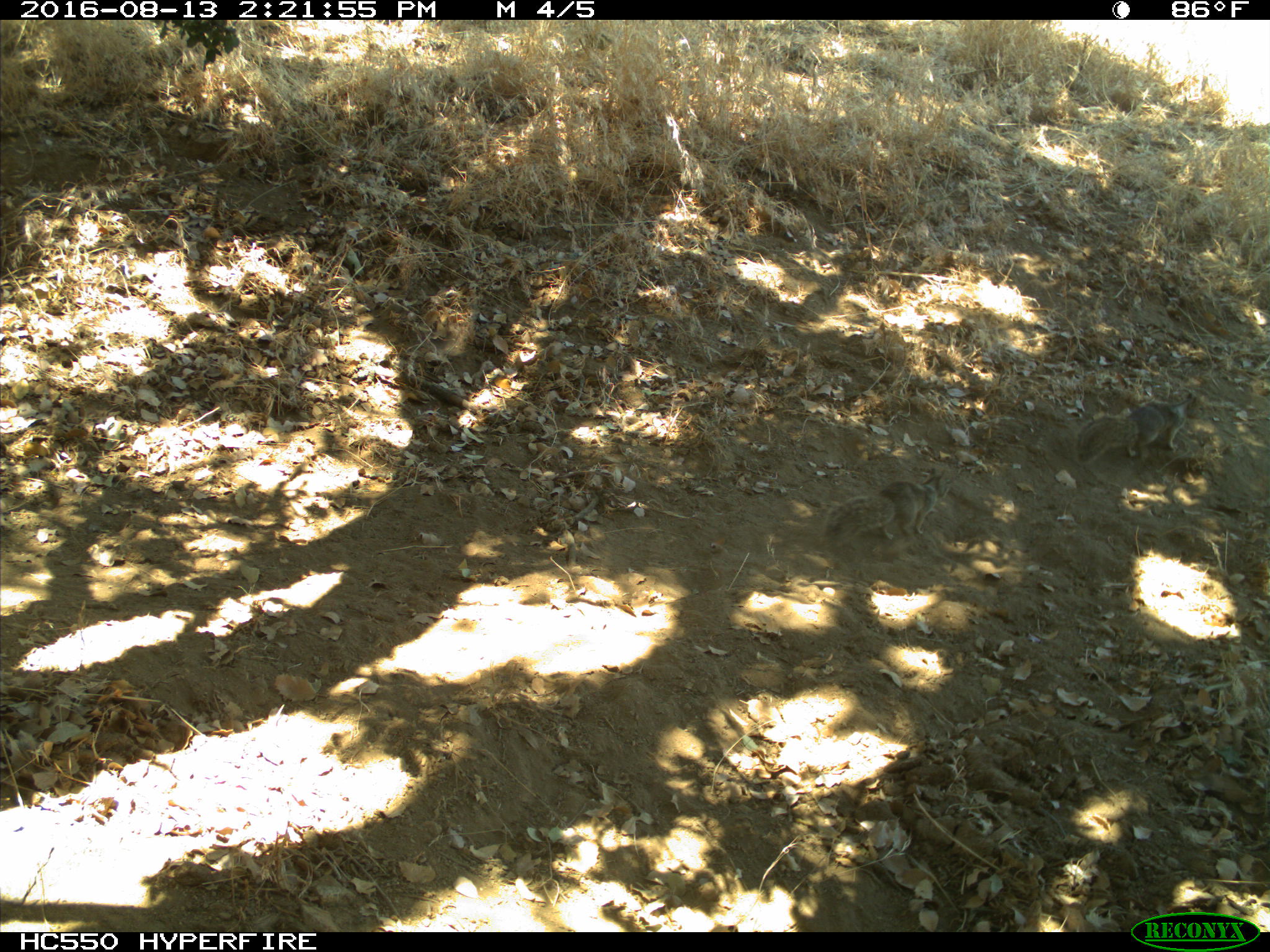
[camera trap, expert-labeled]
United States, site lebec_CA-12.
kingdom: Animalia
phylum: Chordata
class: Mammalia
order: Rodentia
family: Sciuridae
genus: Otospermophilus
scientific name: Otospermophilus beecheyi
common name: california ground squirrel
Otospermophilus beecheyi (california ground squirrel).